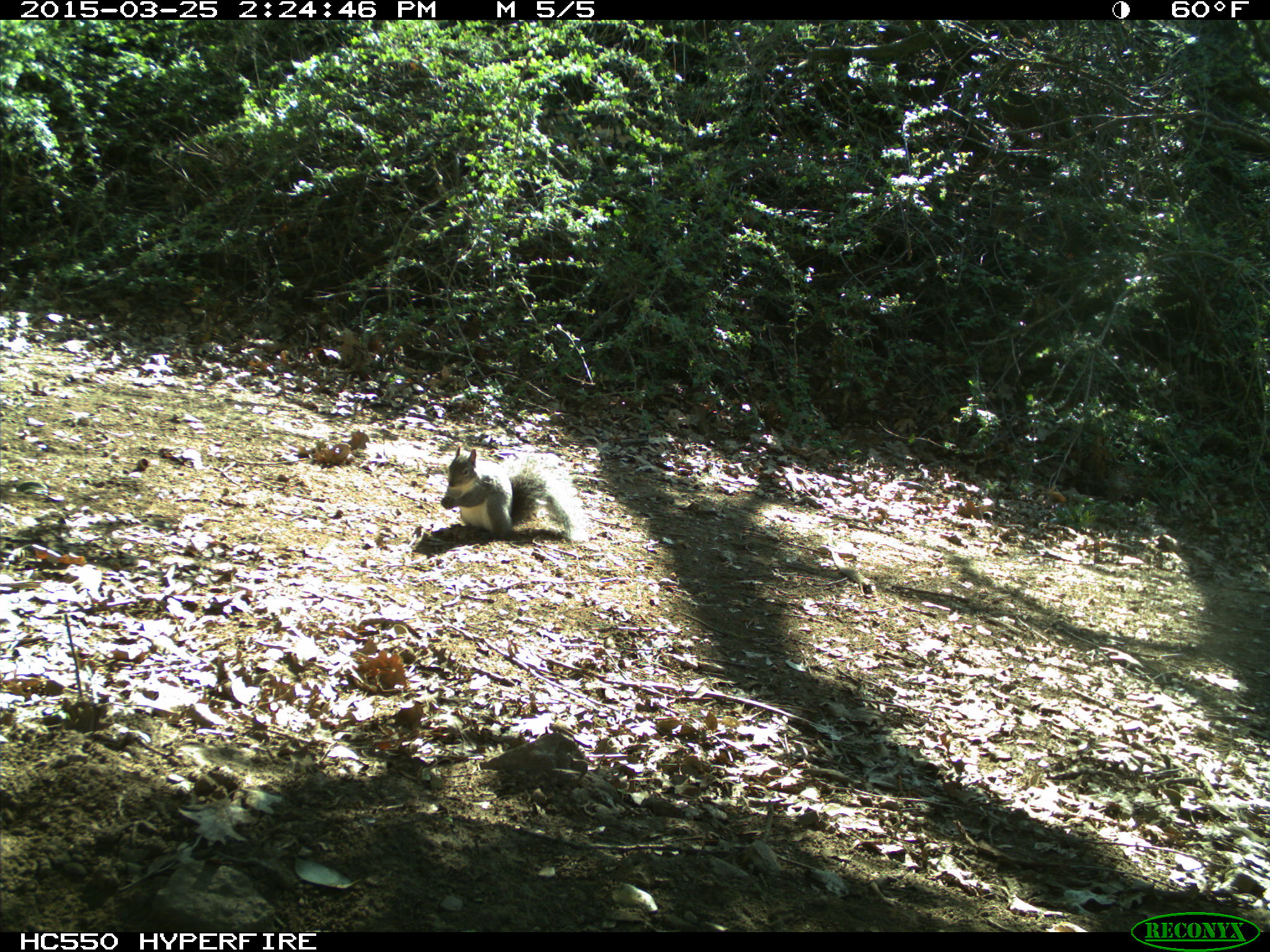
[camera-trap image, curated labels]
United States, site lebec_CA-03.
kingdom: Animalia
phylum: Chordata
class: Mammalia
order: Rodentia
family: Sciuridae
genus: Sciurus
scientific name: Sciurus carolinensis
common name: eastern gray squirrel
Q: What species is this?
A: Sciurus carolinensis (eastern gray squirrel).